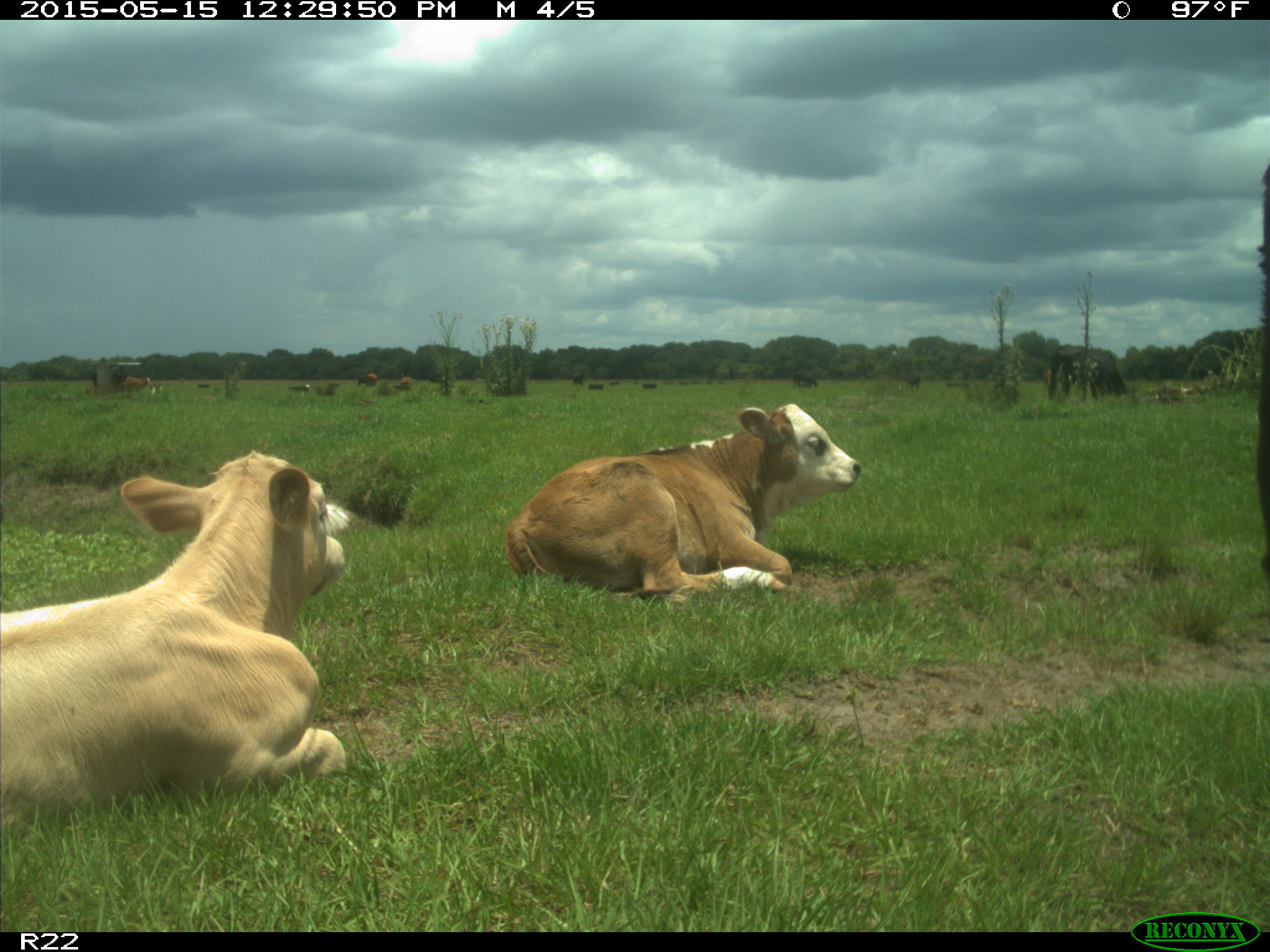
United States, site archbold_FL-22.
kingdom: Animalia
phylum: Chordata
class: Mammalia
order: Artiodactyla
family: Bovidae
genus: Bos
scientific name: Bos taurus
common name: domestic cow